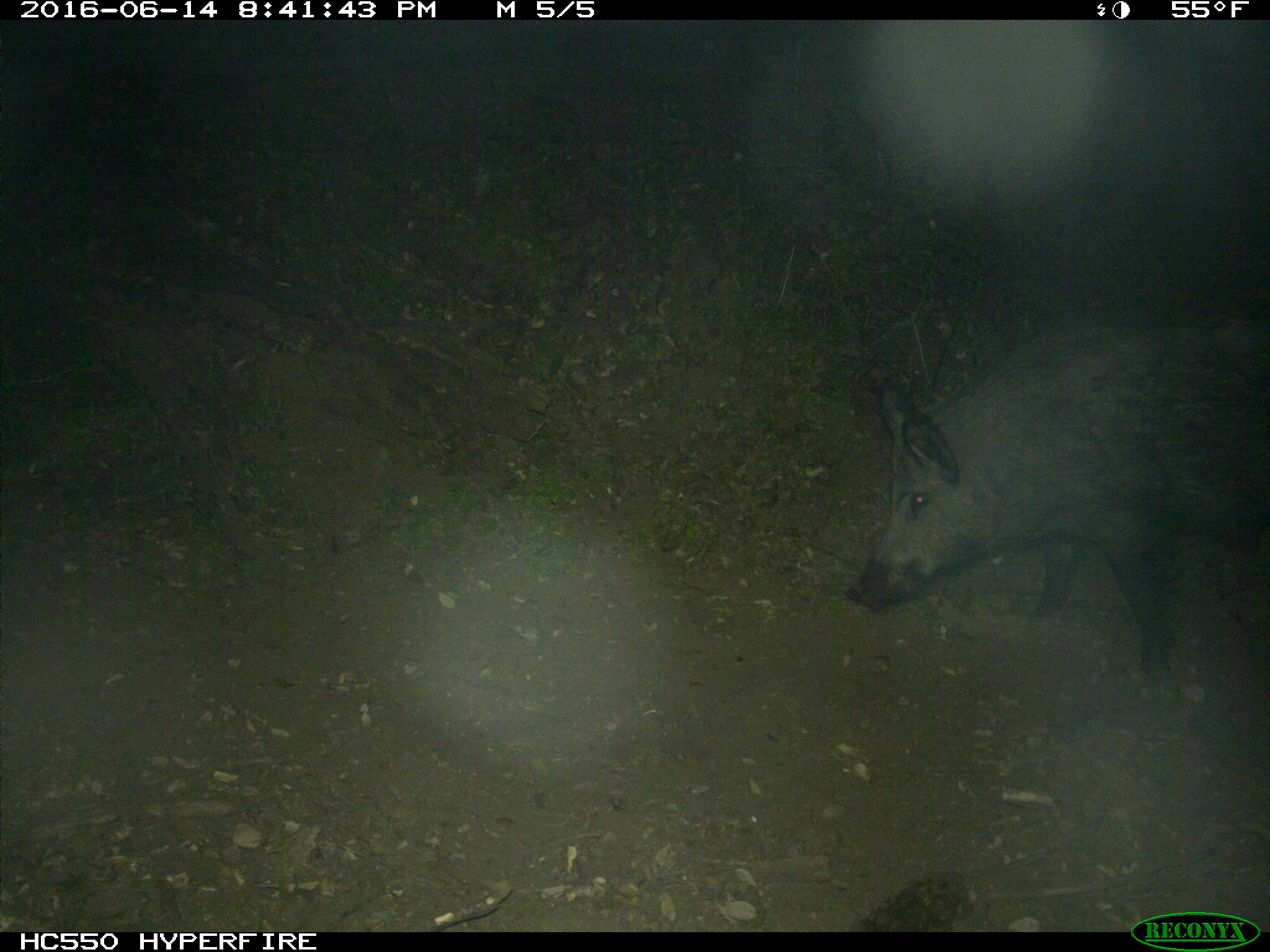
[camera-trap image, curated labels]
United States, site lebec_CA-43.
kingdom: Animalia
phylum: Chordata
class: Mammalia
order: Artiodactyla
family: Suidae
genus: Sus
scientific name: Sus scrofa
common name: wild boar